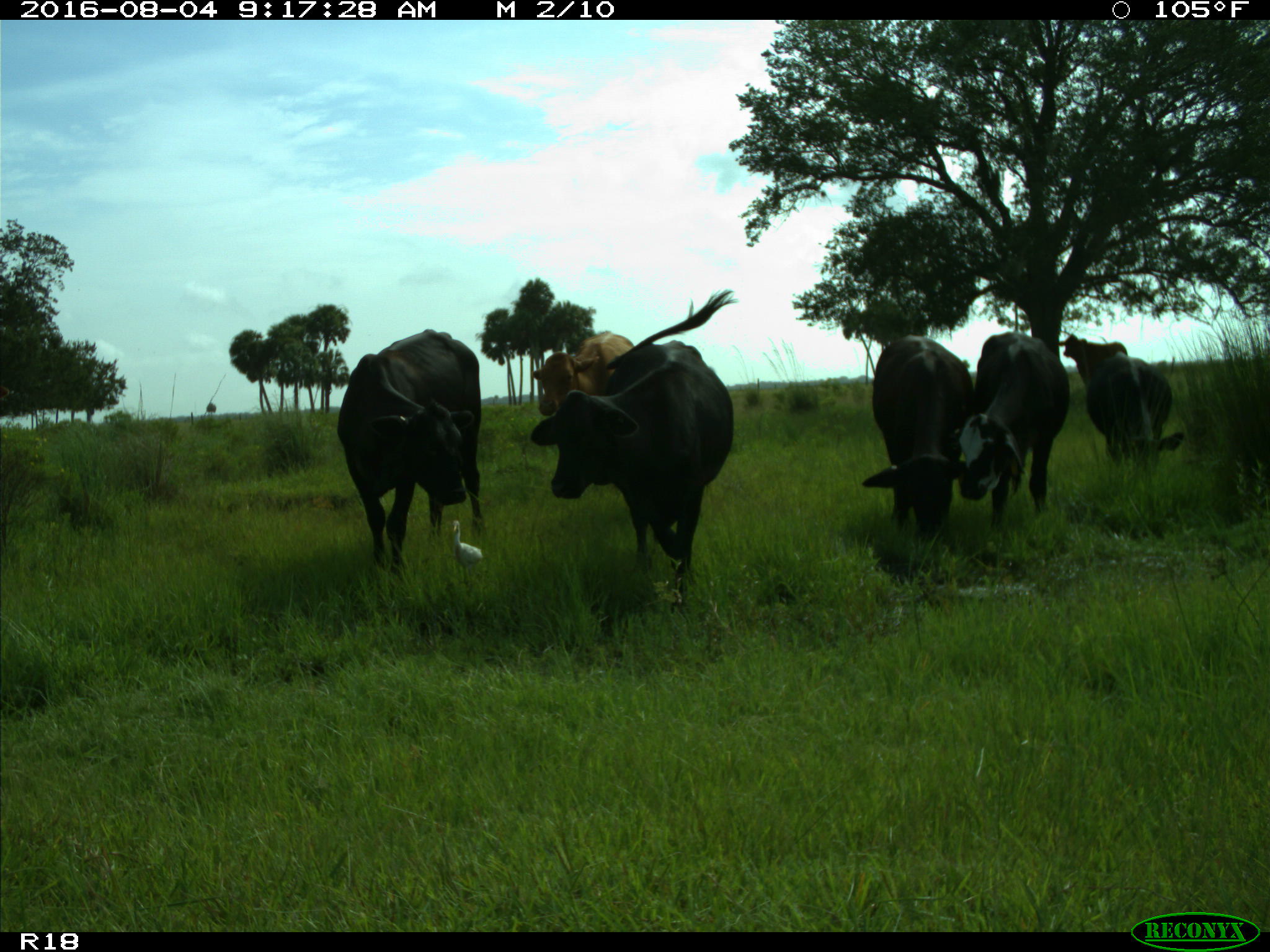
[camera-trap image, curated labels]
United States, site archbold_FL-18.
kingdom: Animalia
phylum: Chordata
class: Mammalia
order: Artiodactyla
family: Bovidae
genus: Bos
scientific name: Bos taurus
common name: domestic cow